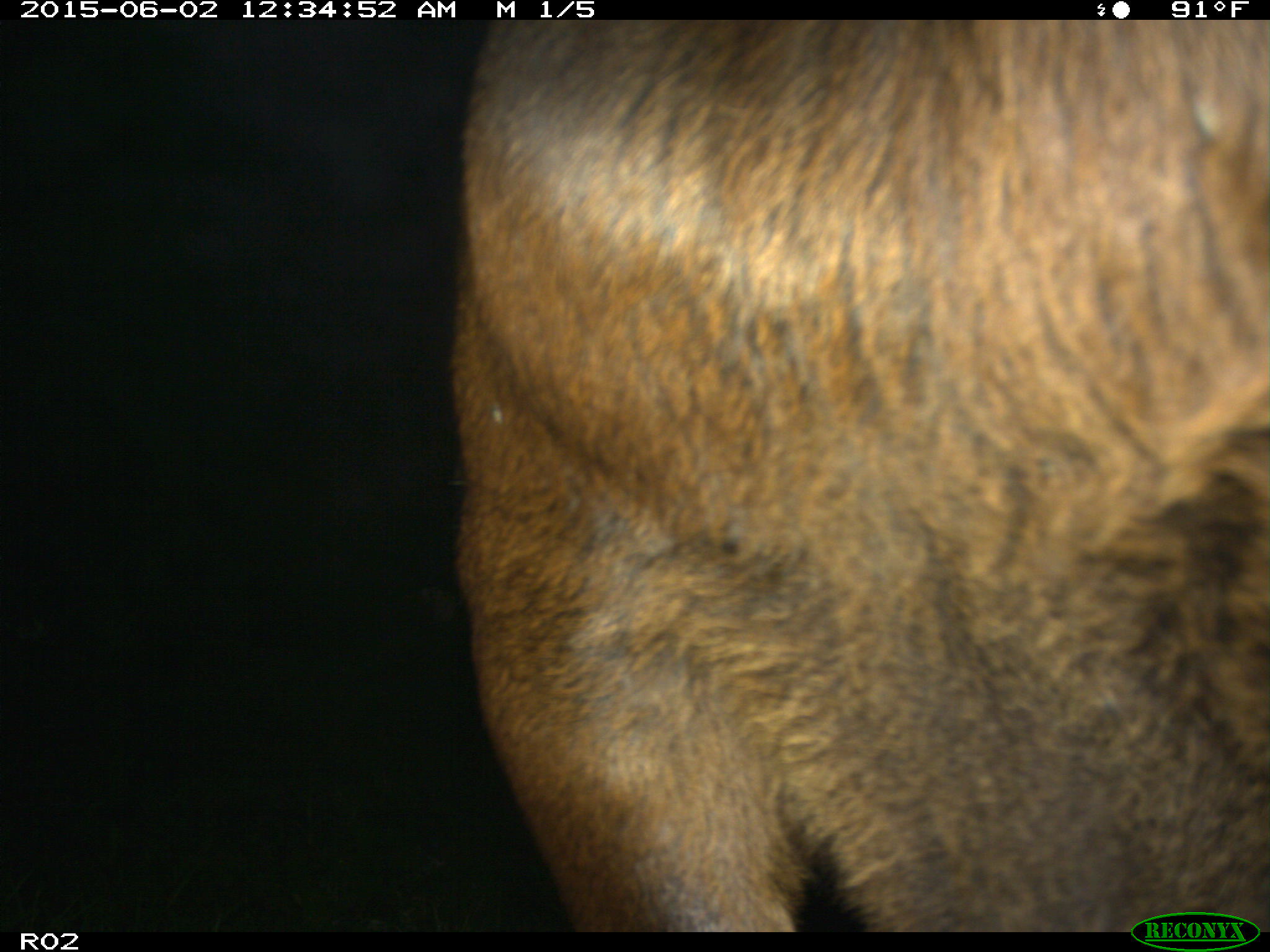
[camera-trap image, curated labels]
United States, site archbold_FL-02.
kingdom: Animalia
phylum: Chordata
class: Mammalia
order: Artiodactyla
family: Bovidae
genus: Bos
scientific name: Bos taurus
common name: domestic cow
Bos taurus (domestic cow).